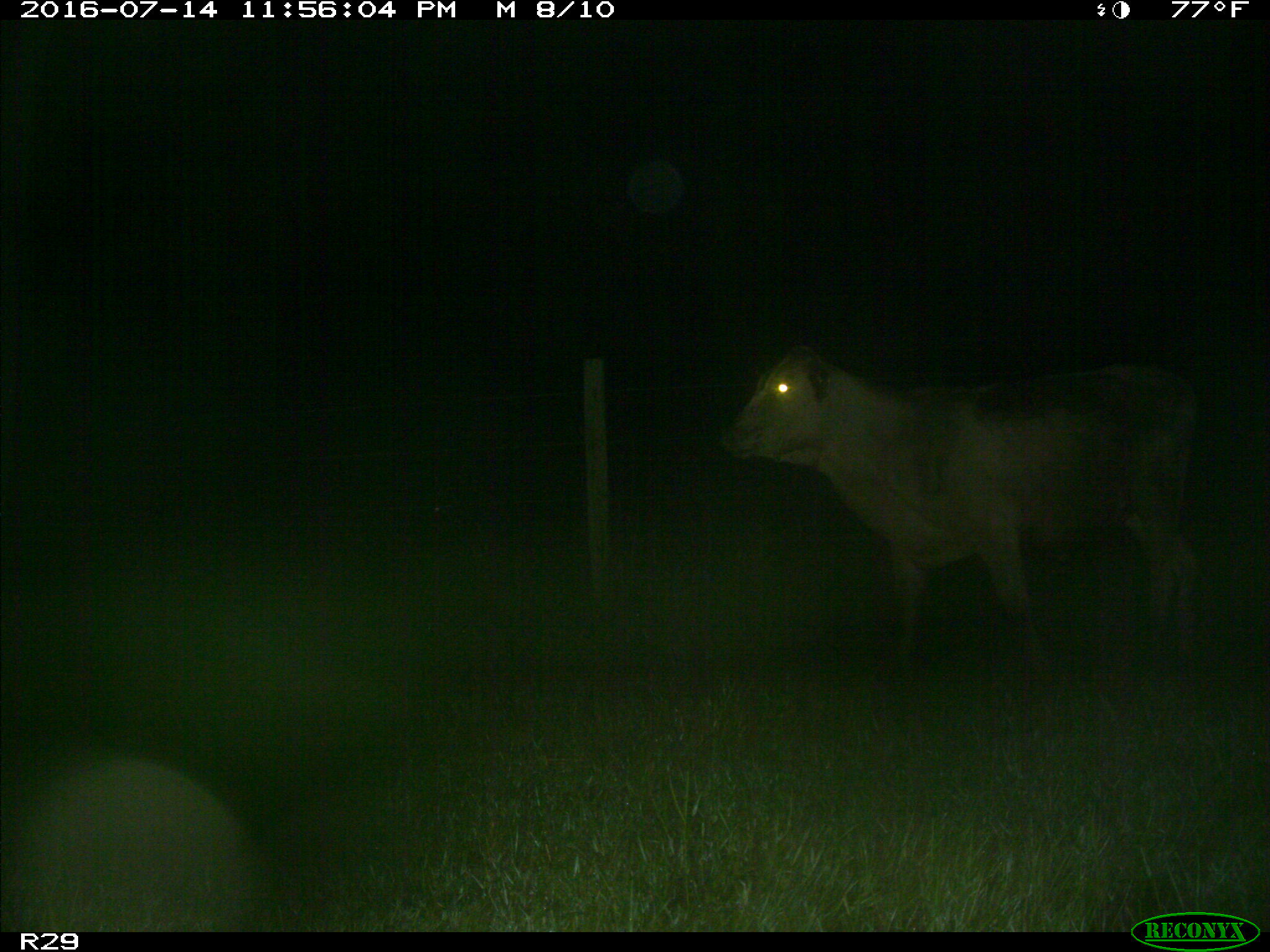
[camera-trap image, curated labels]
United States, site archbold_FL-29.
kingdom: Animalia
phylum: Chordata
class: Mammalia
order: Artiodactyla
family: Bovidae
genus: Bos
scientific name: Bos taurus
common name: domestic cow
Bos taurus (domestic cow).